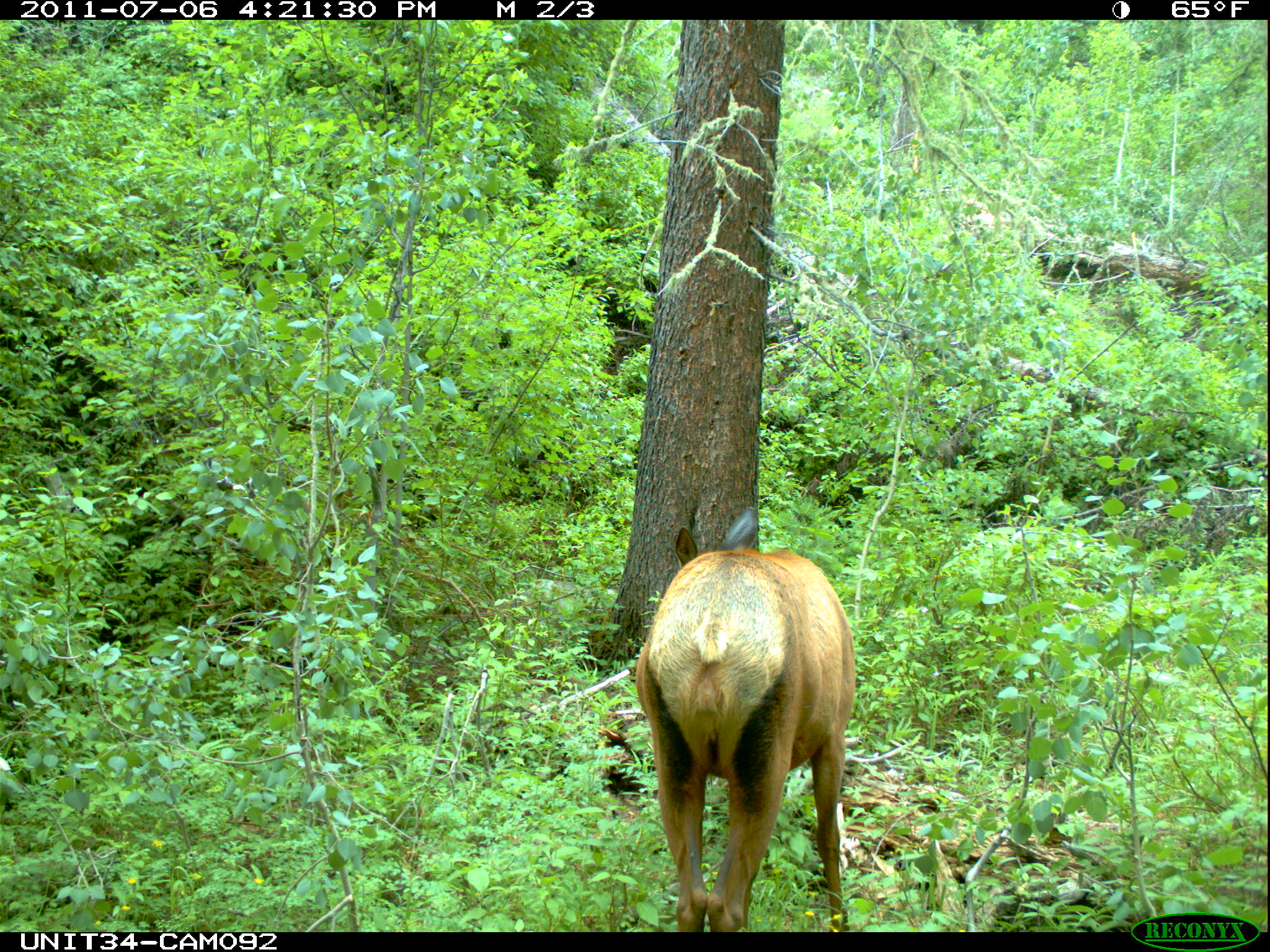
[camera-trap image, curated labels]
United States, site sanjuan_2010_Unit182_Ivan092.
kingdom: Animalia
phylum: Chordata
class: Mammalia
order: Artiodactyla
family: Cervidae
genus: Cervus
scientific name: Cervus elaphus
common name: red deer